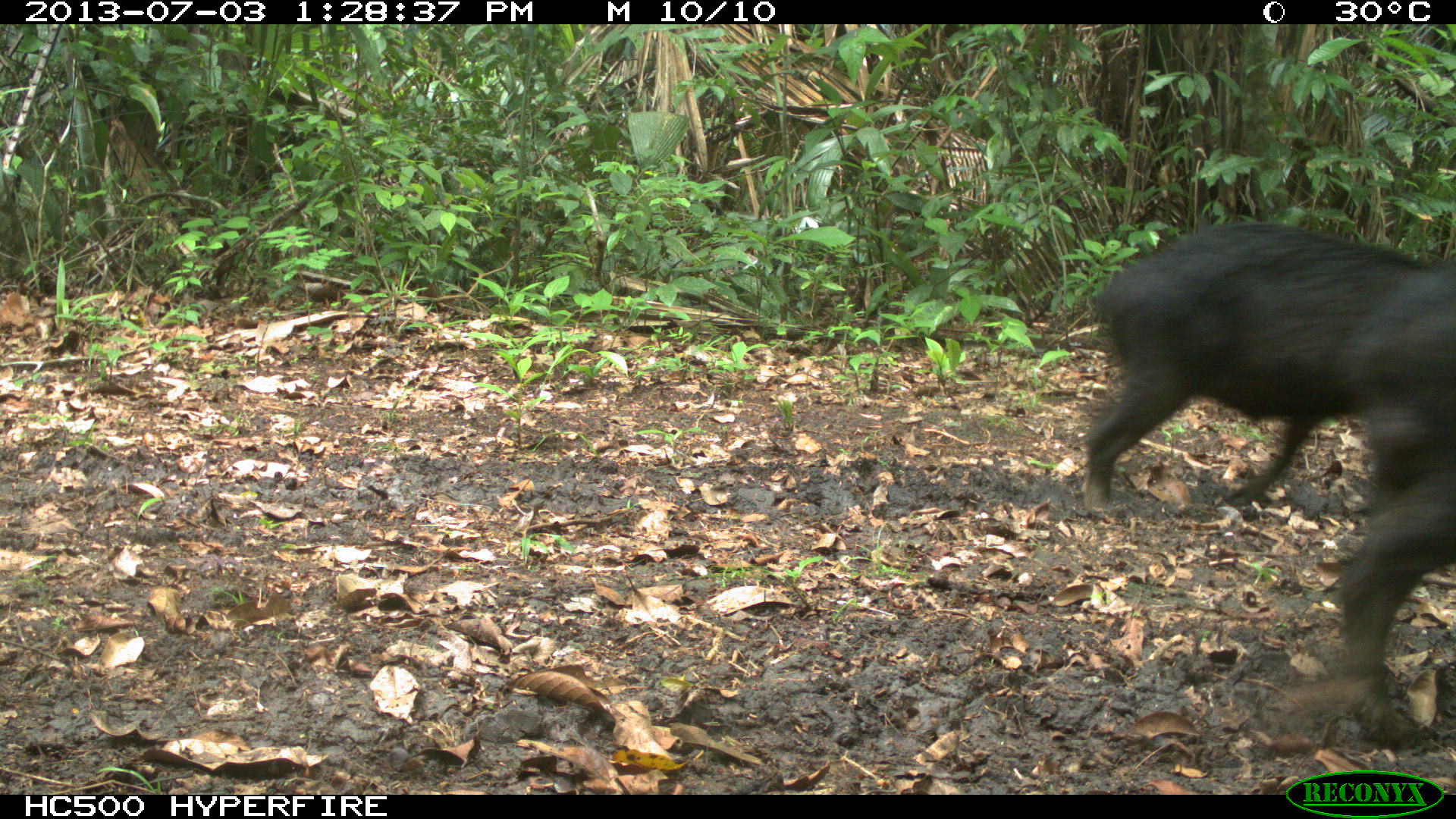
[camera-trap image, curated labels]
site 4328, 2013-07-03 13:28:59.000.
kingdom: Animalia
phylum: Chordata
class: Mammalia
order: Artiodactyla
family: Tayassuidae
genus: Tayassu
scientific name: Tayassu pecari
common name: white-lipped peccary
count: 10